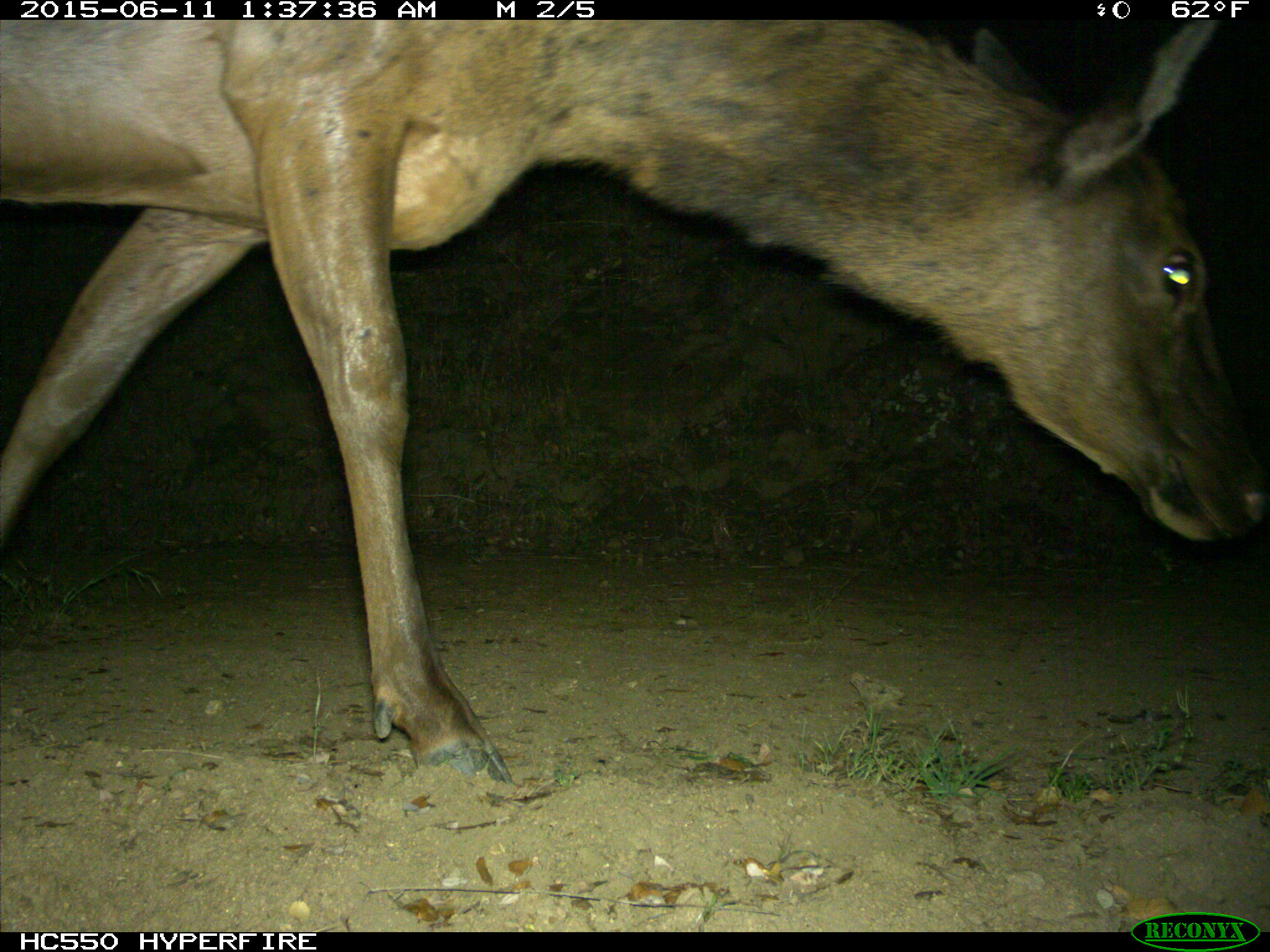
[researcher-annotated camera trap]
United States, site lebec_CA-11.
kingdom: Animalia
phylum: Chordata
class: Mammalia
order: Artiodactyla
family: Cervidae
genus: Cervus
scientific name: Cervus canadensis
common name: elk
Cervus canadensis (elk).